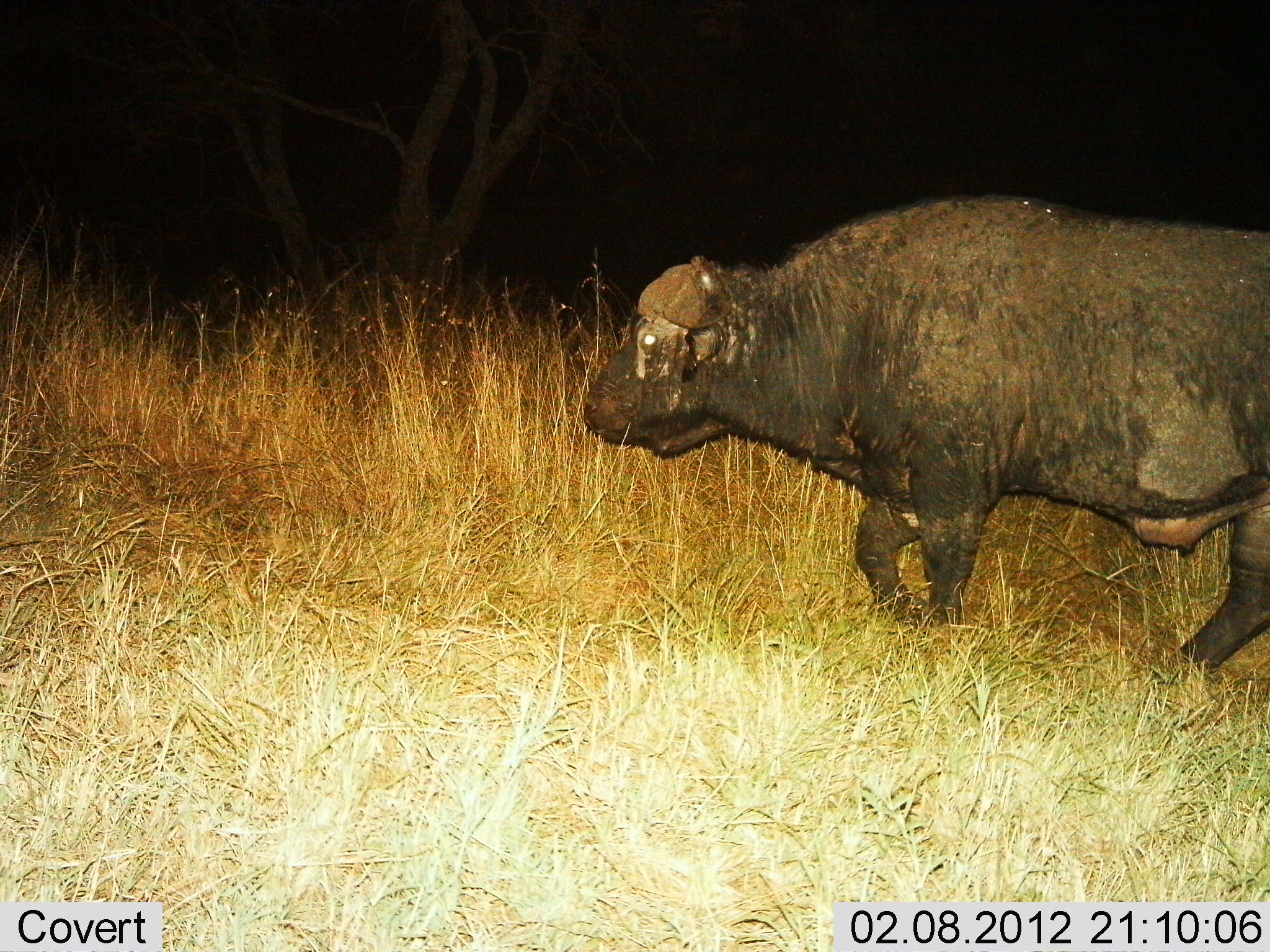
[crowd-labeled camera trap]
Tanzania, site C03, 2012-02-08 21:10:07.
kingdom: Animalia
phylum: Chordata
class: Mammalia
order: Artiodactyla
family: Bovidae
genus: Syncerus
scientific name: Syncerus caffer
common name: cape buffalo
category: buffalo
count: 1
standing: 14%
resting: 0%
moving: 93%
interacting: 0%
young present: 4%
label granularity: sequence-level